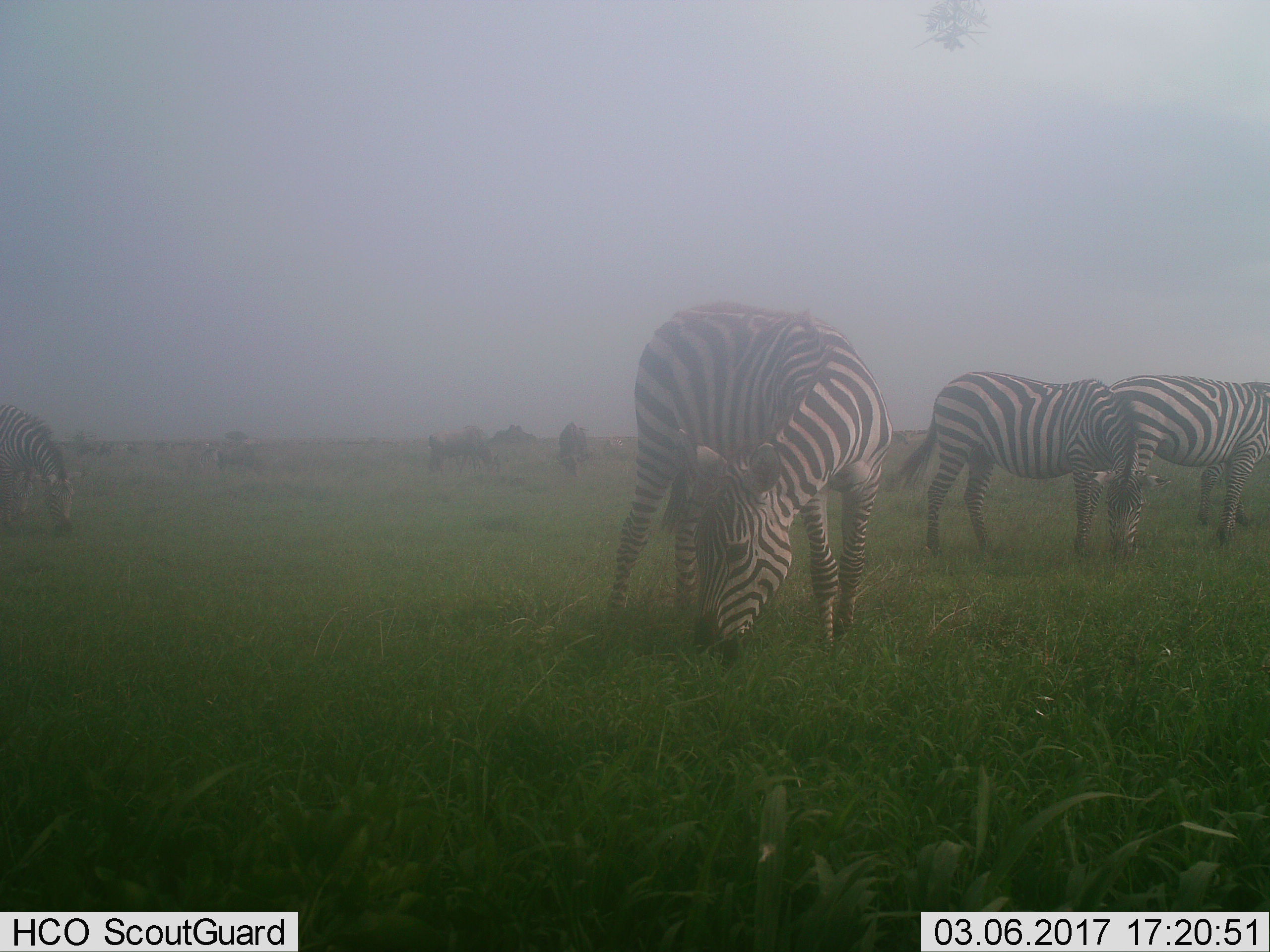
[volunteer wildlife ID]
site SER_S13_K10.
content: unidentified animal